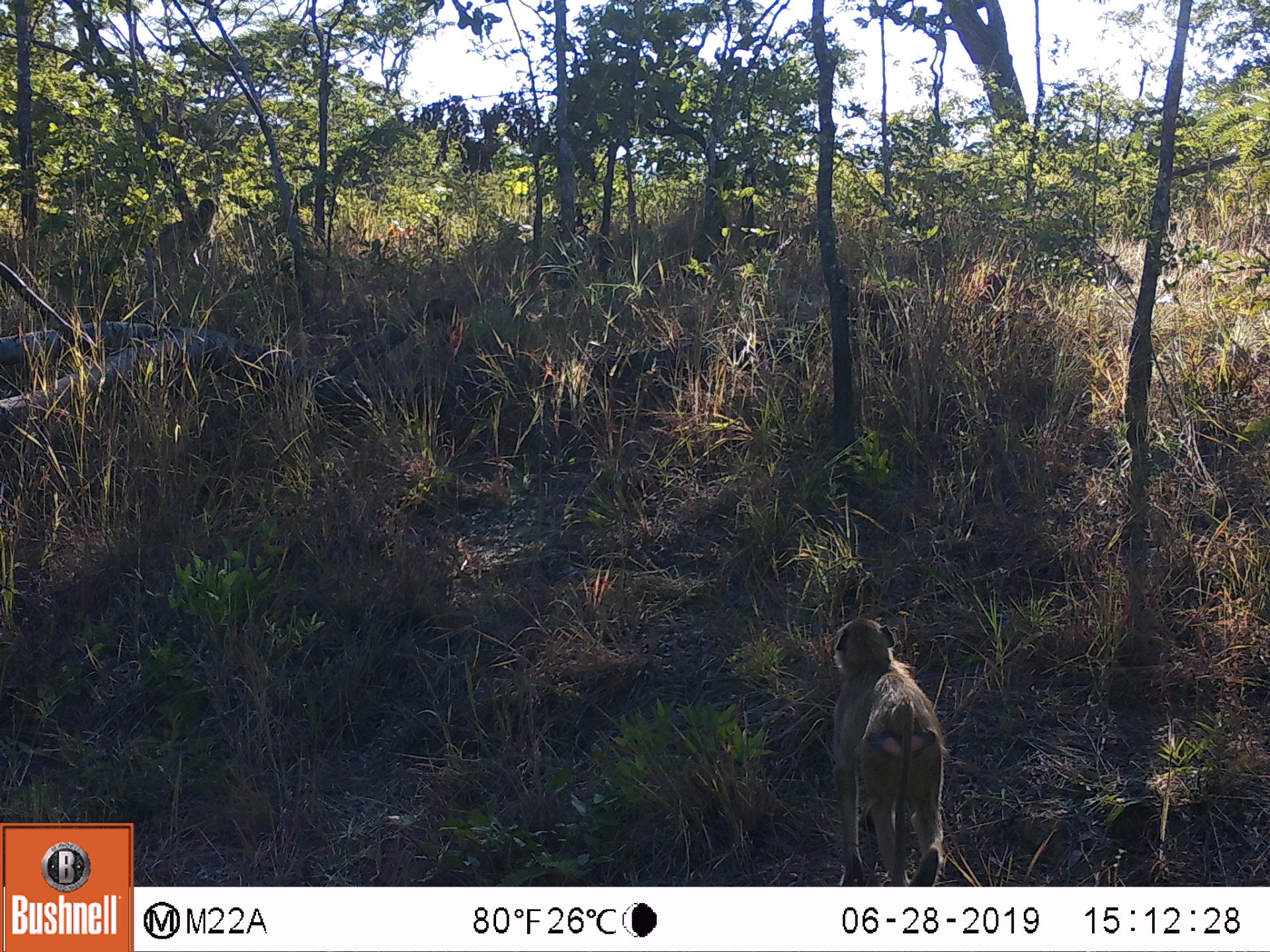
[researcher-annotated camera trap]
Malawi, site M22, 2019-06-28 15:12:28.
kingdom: Animalia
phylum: Chordata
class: Mammalia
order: Primates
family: Cercopithecidae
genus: Papio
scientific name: Papio cynocephalus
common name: yellow baboon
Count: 1.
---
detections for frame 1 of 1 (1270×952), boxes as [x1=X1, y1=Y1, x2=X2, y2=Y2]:
yellow baboon: [x1=800, y1=611, x2=950, y2=885]